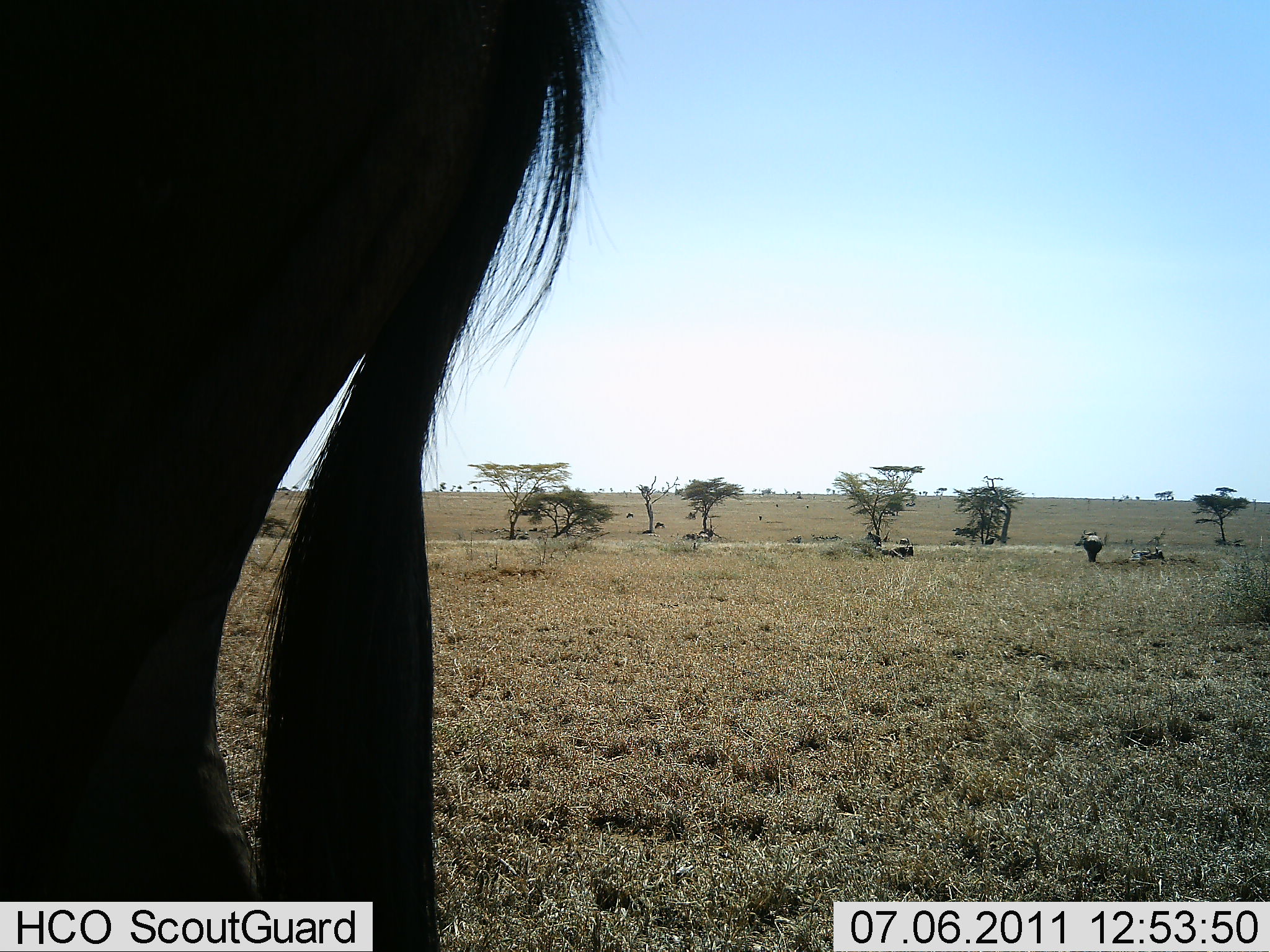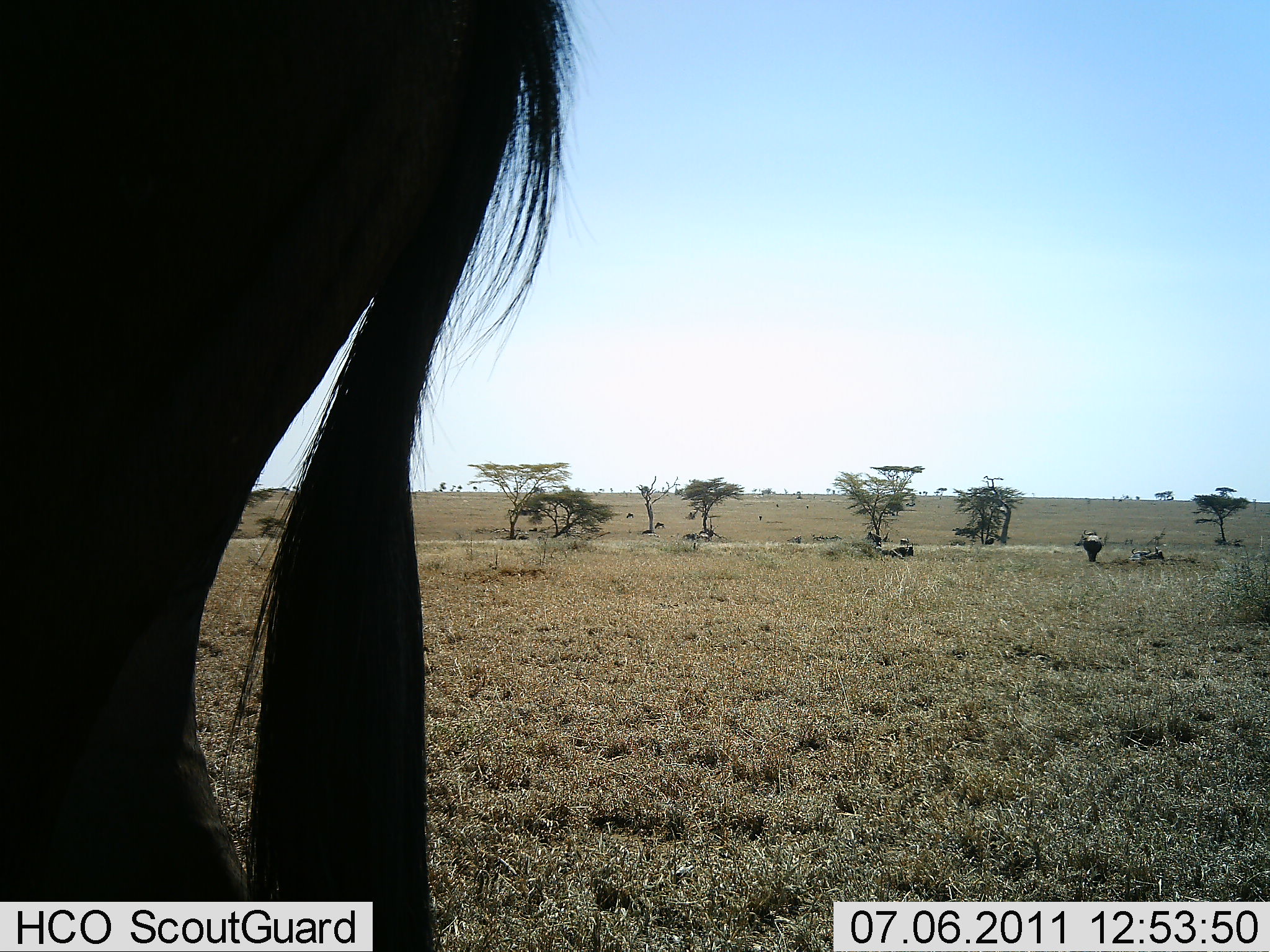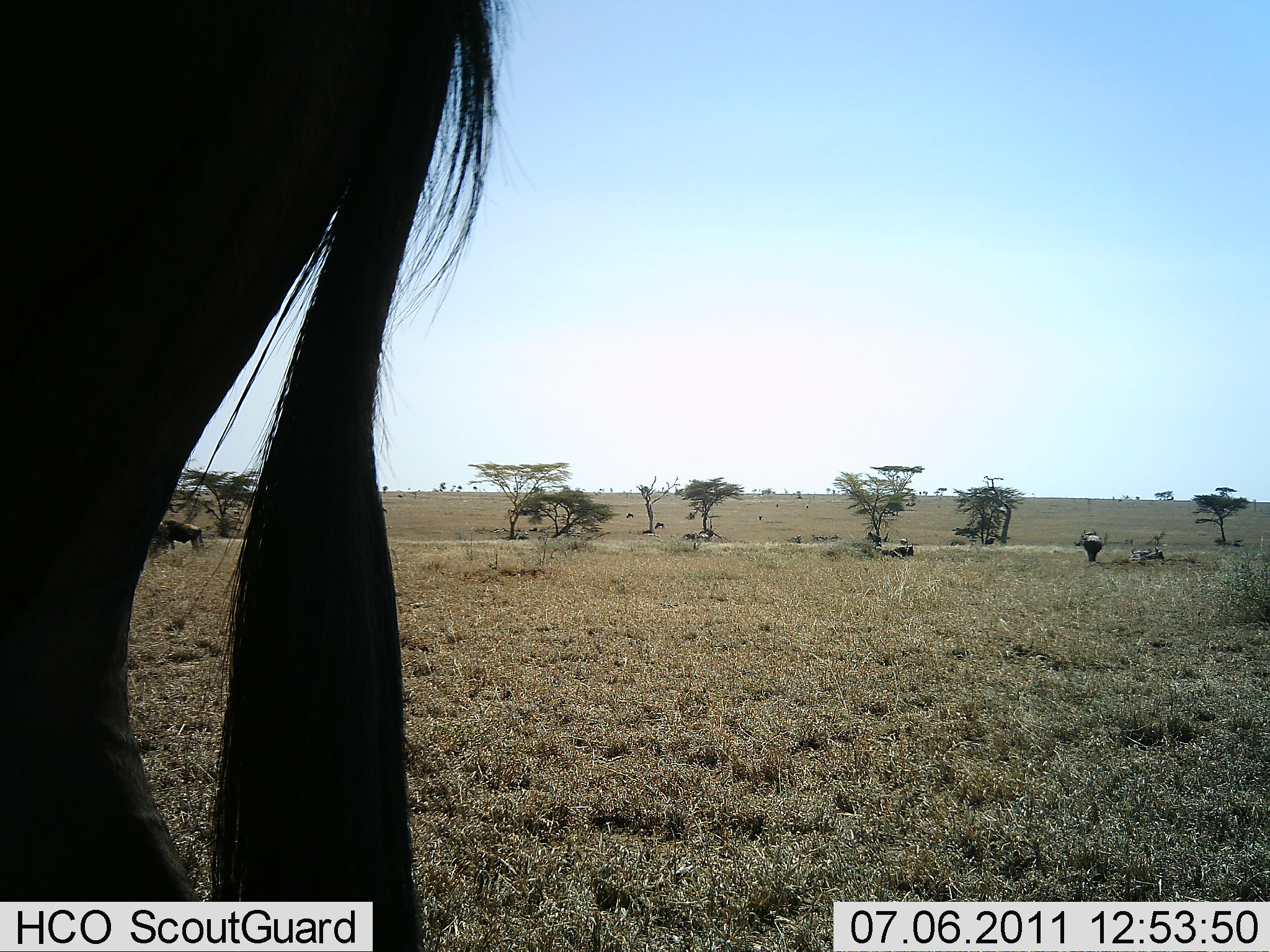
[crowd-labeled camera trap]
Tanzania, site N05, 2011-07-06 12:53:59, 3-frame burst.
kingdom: Animalia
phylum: Chordata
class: Mammalia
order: Artiodactyla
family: Bovidae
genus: Connochaetes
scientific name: Connochaetes taurinus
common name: blue wildebeest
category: wildebeest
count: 1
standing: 81%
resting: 19%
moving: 12%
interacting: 0%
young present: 0%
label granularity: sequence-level